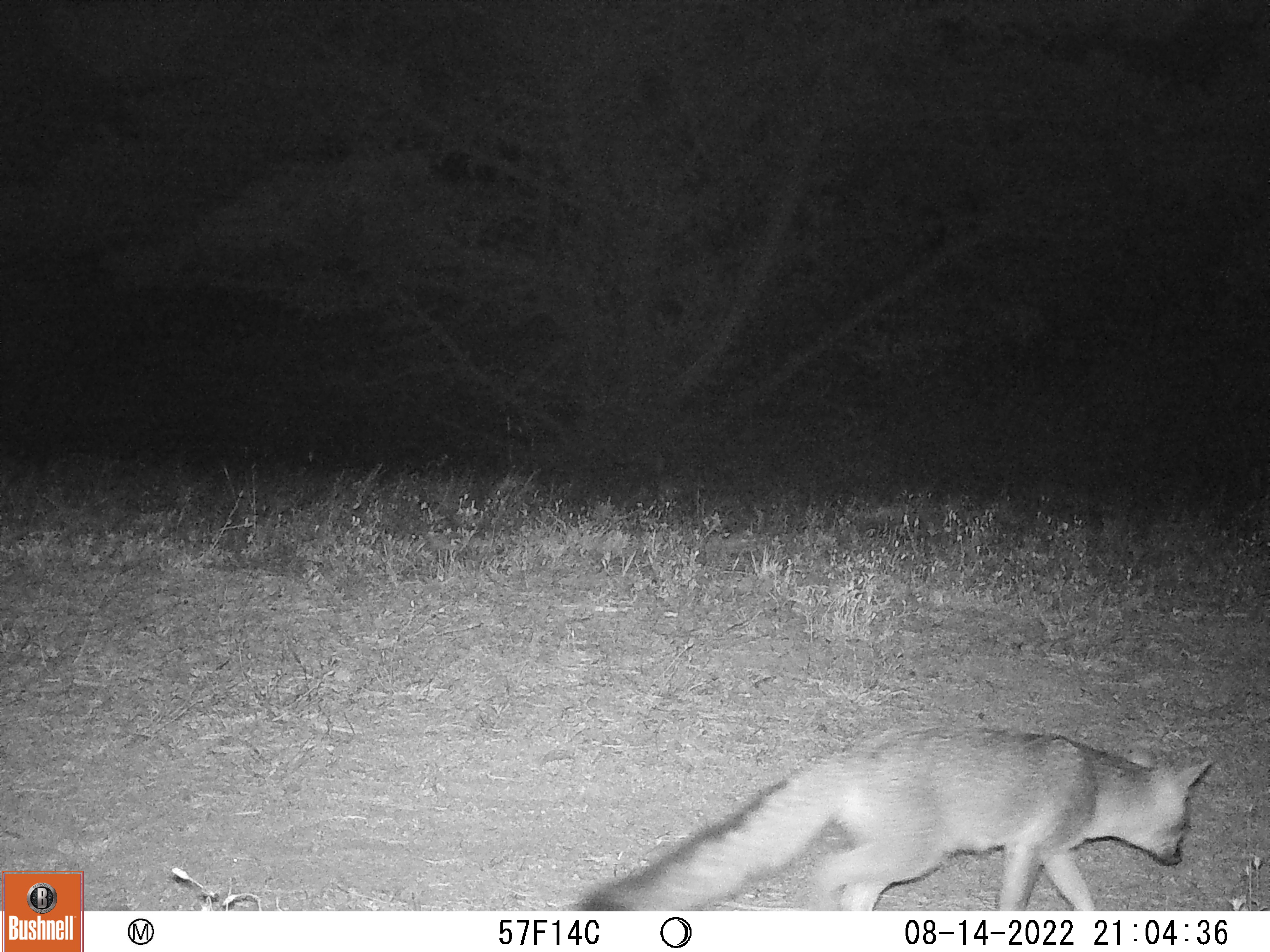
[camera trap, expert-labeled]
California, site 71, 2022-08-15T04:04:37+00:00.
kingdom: Animalia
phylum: Chordata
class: Mammalia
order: Carnivora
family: Canidae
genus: Urocyon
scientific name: Urocyon cinereoargenteus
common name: gray fox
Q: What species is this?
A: Gray fox (Urocyon cinereoargenteus).